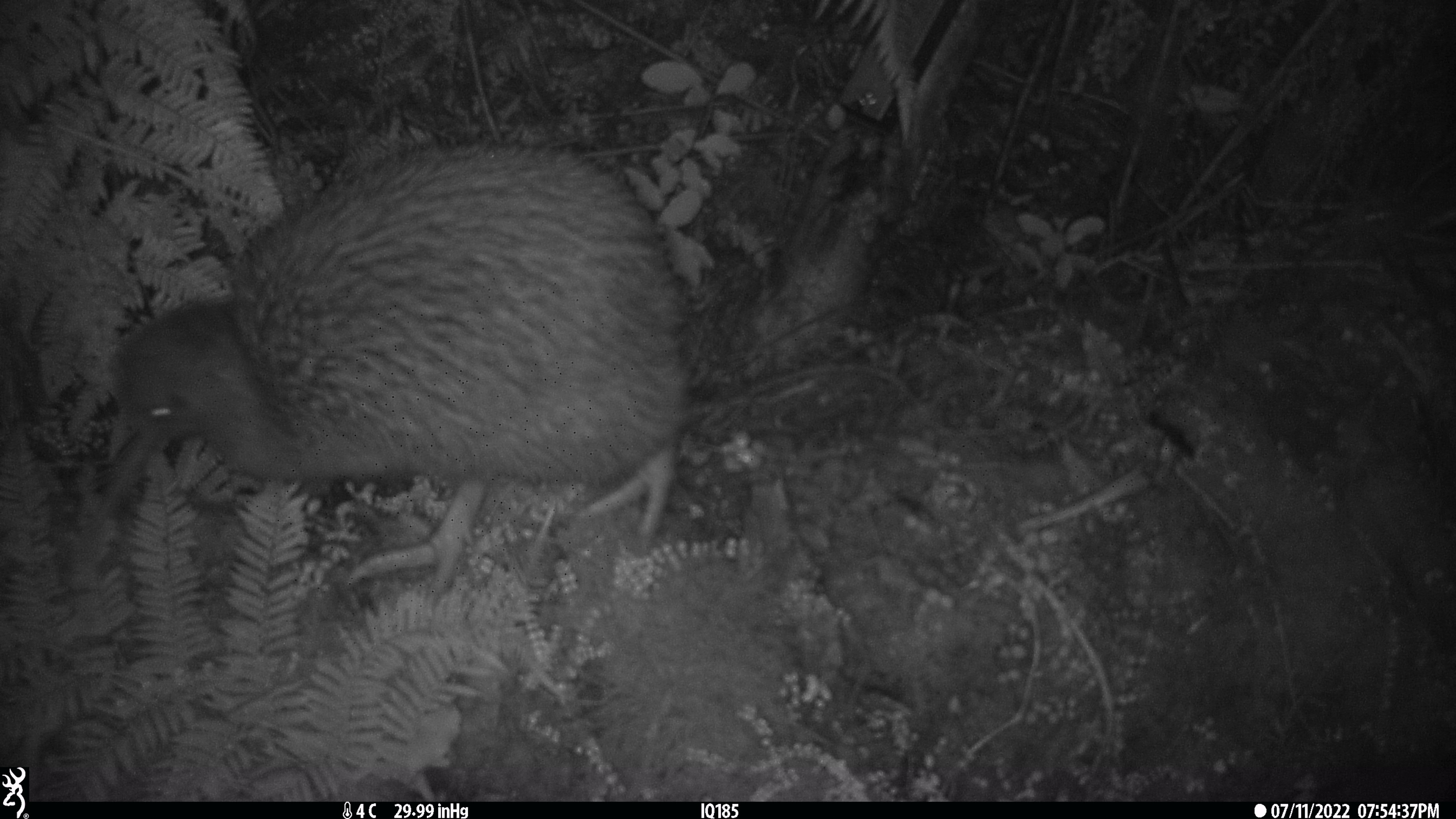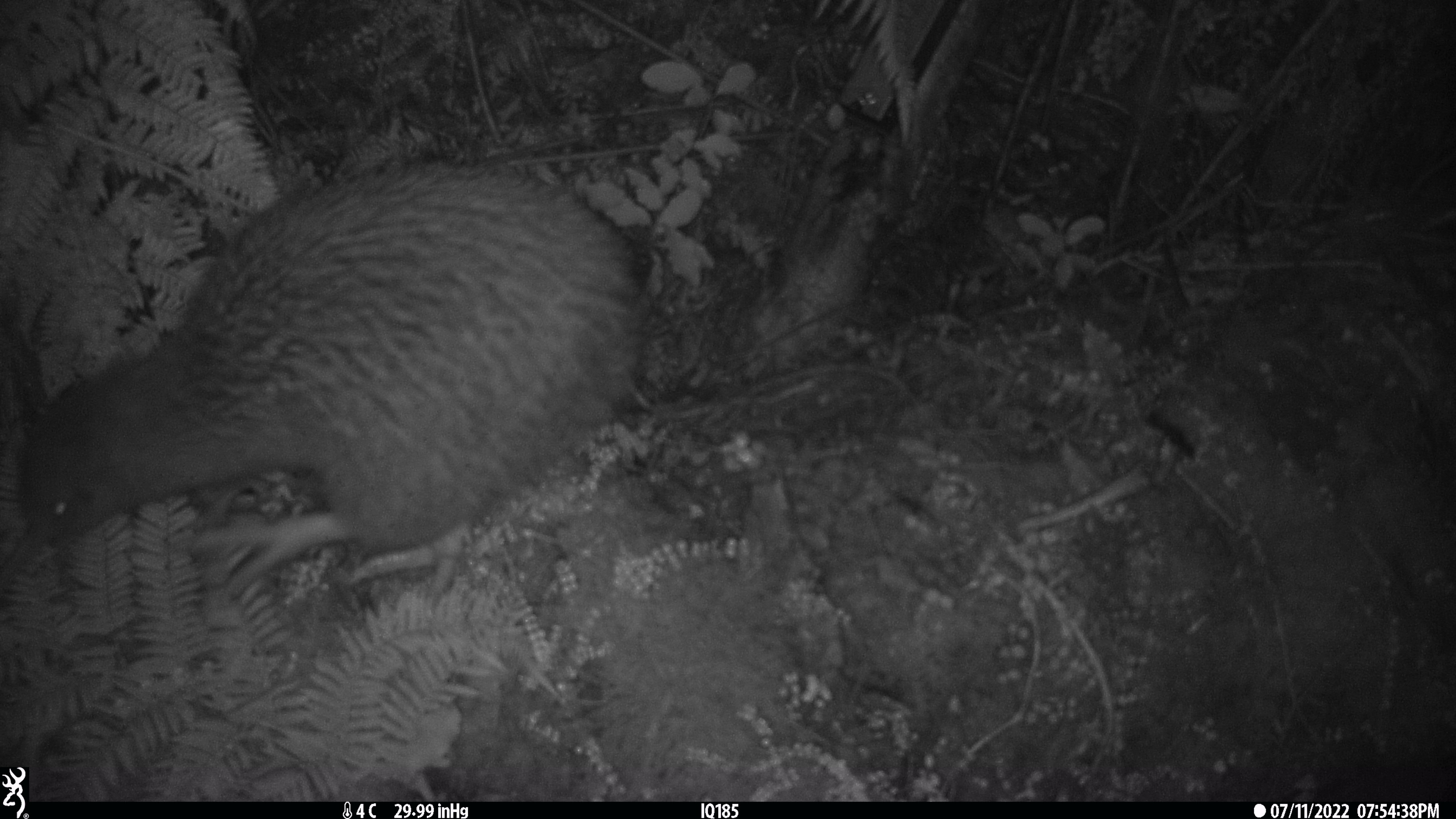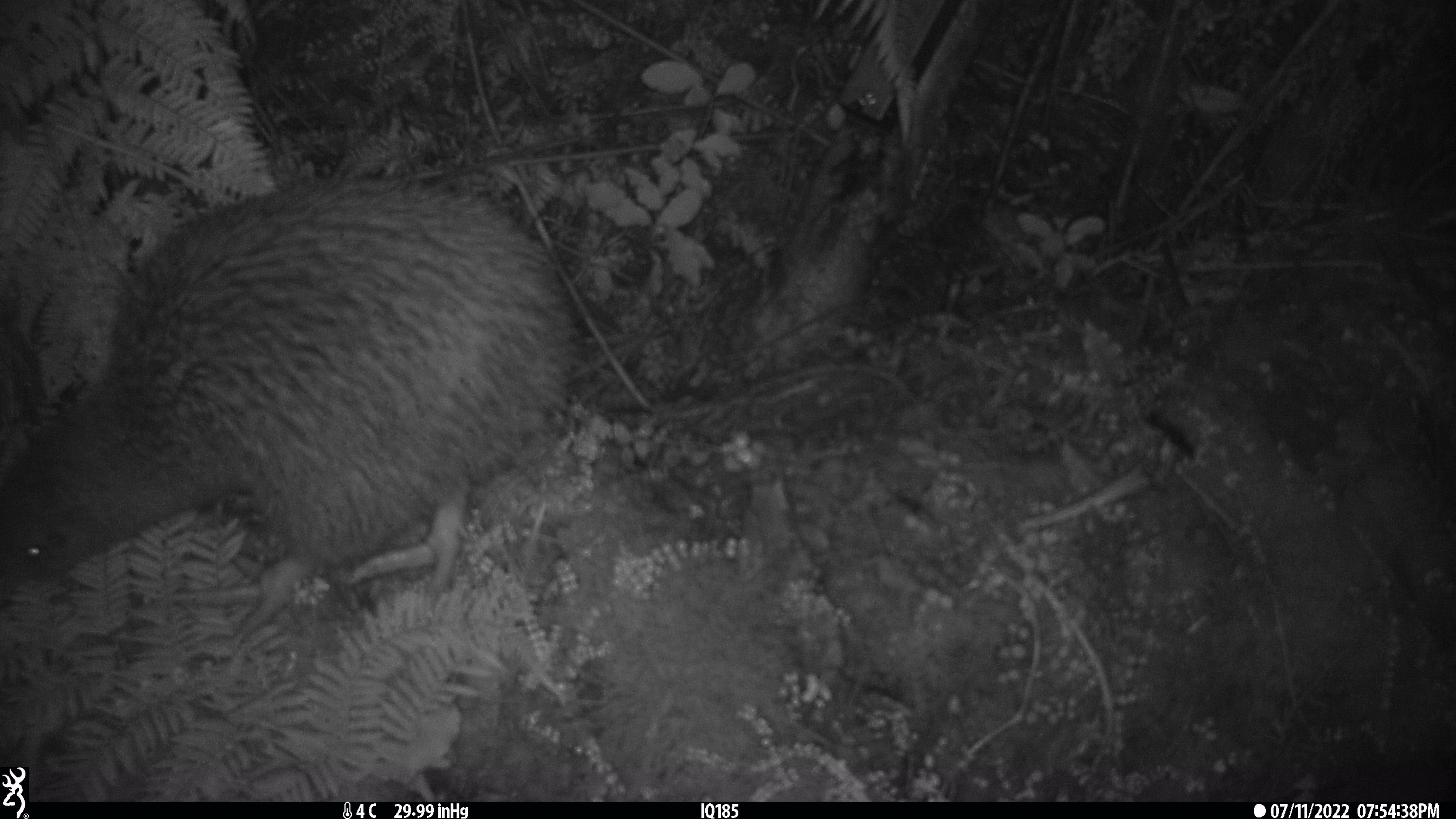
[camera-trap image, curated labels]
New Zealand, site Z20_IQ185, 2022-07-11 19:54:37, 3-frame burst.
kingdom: Animalia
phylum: Chordata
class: Aves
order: Apterygiformes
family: Apterygidae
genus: Apteryx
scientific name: Apteryx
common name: kiwi